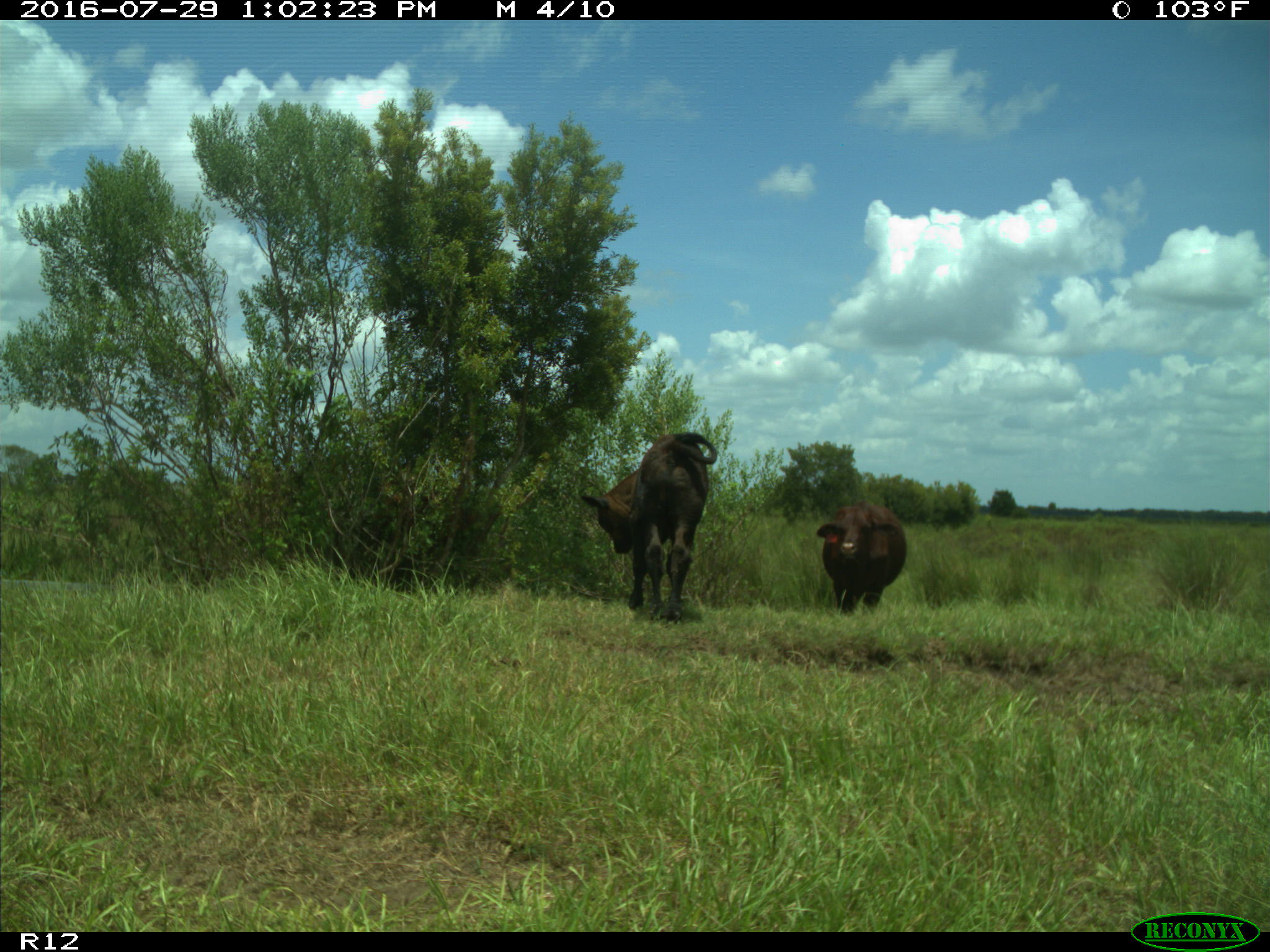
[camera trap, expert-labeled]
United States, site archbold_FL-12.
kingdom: Animalia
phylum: Chordata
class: Mammalia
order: Artiodactyla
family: Bovidae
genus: Bos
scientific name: Bos taurus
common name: domestic cow